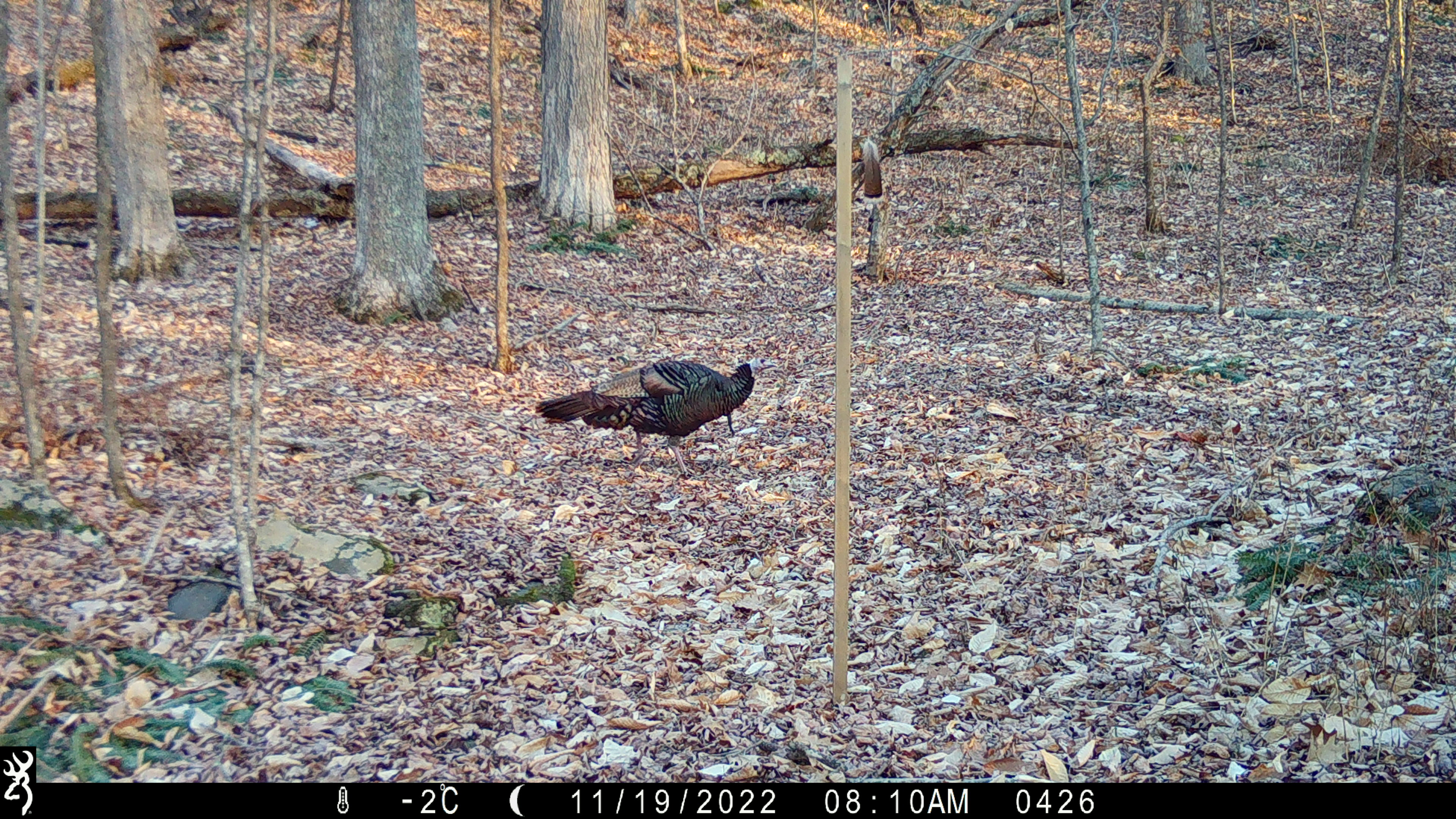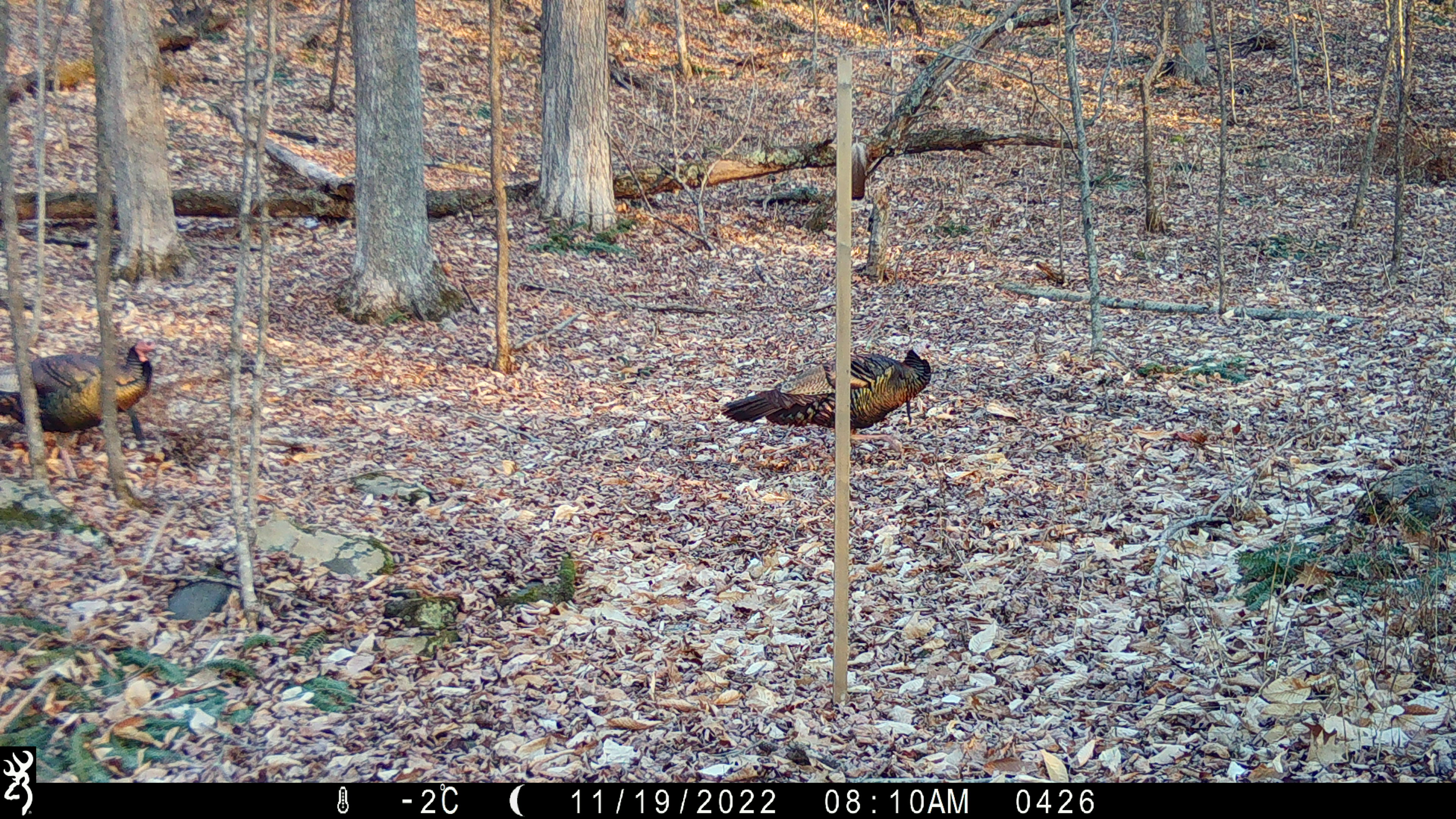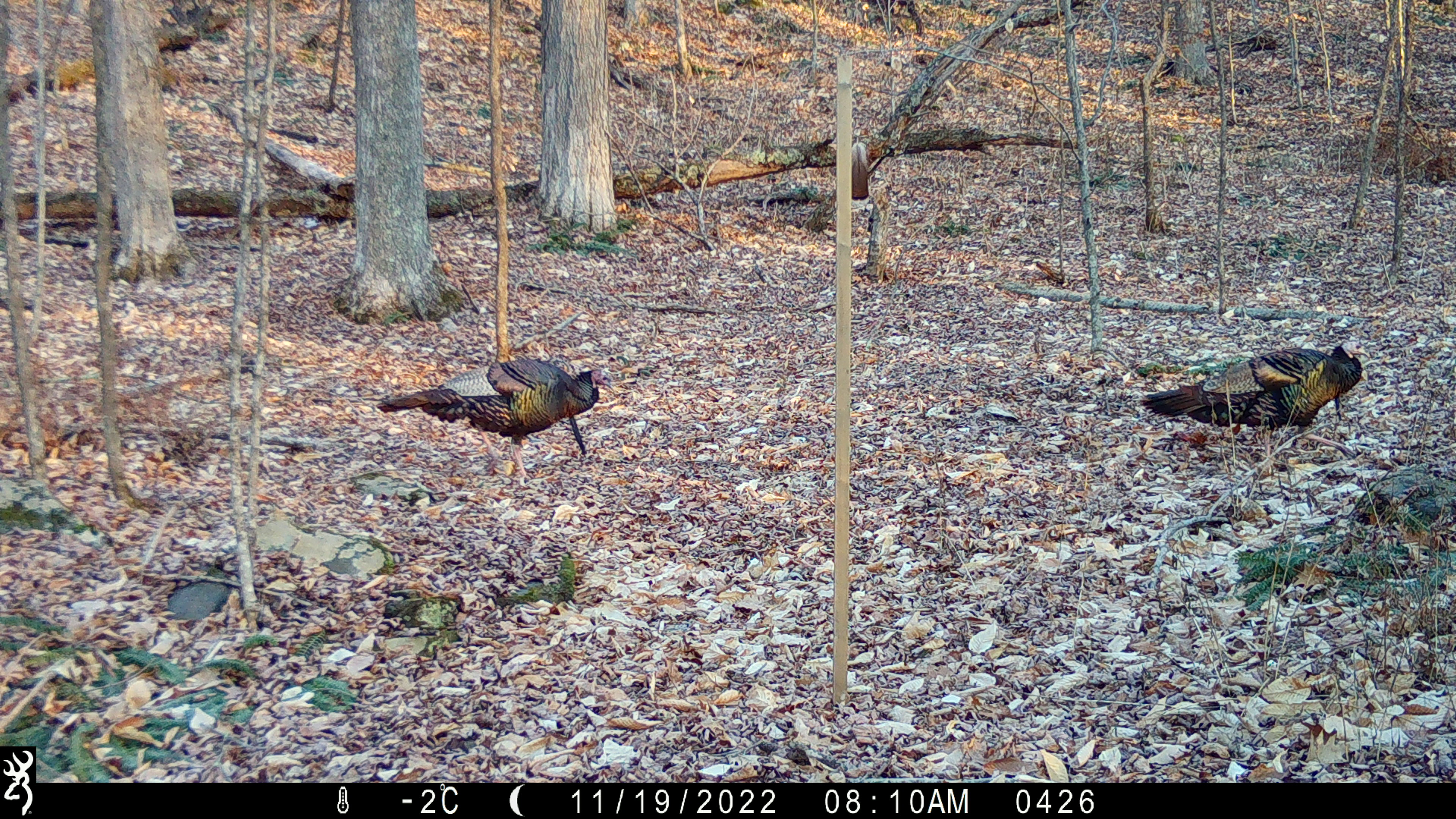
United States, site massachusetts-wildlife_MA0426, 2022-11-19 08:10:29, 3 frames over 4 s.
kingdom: Animalia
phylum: Chordata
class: Aves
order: Galliformes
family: Phasianidae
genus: Meleagris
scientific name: Meleagris gallopavo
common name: wild turkey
Wild turkey (Meleagris gallopavo).